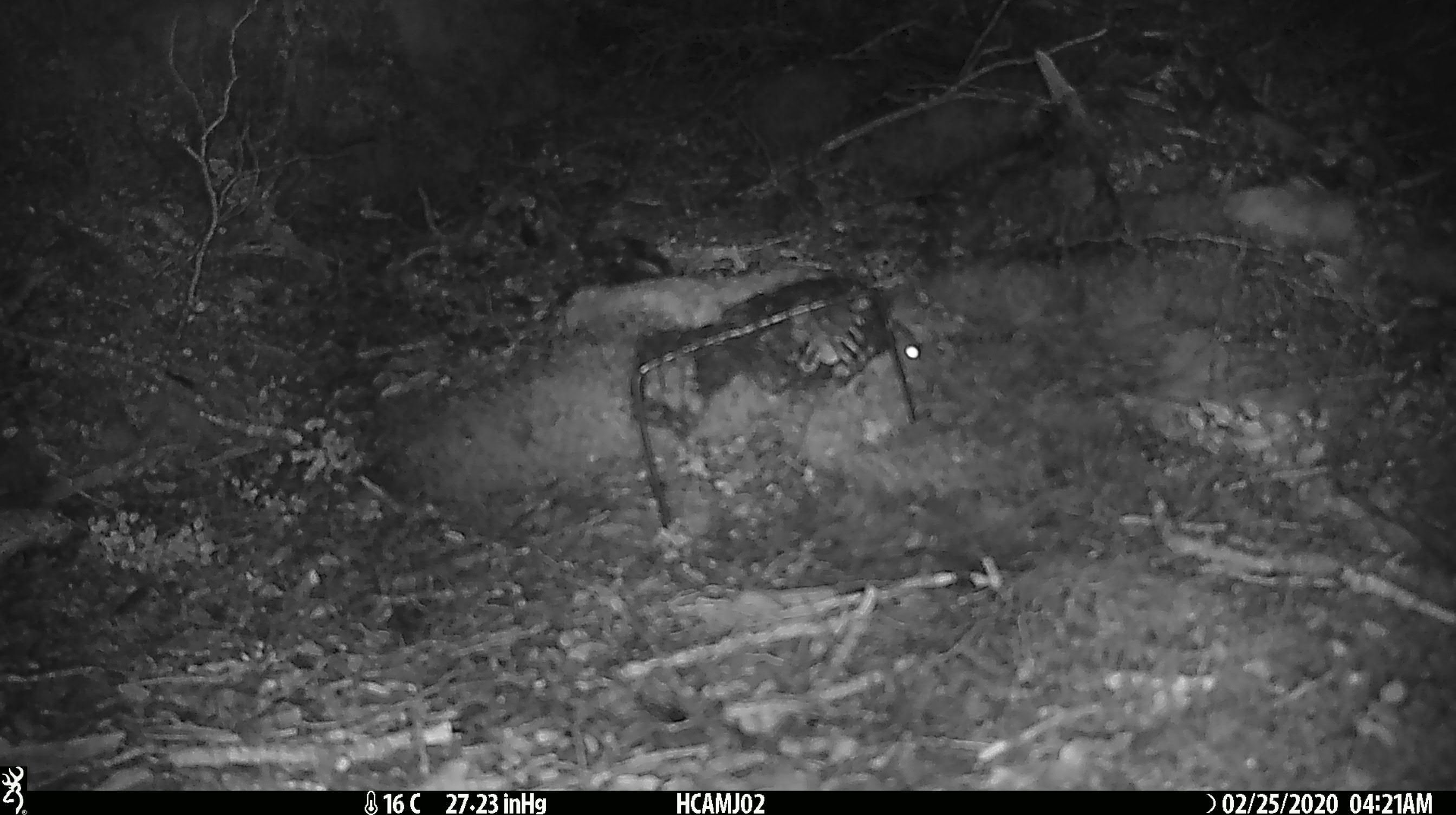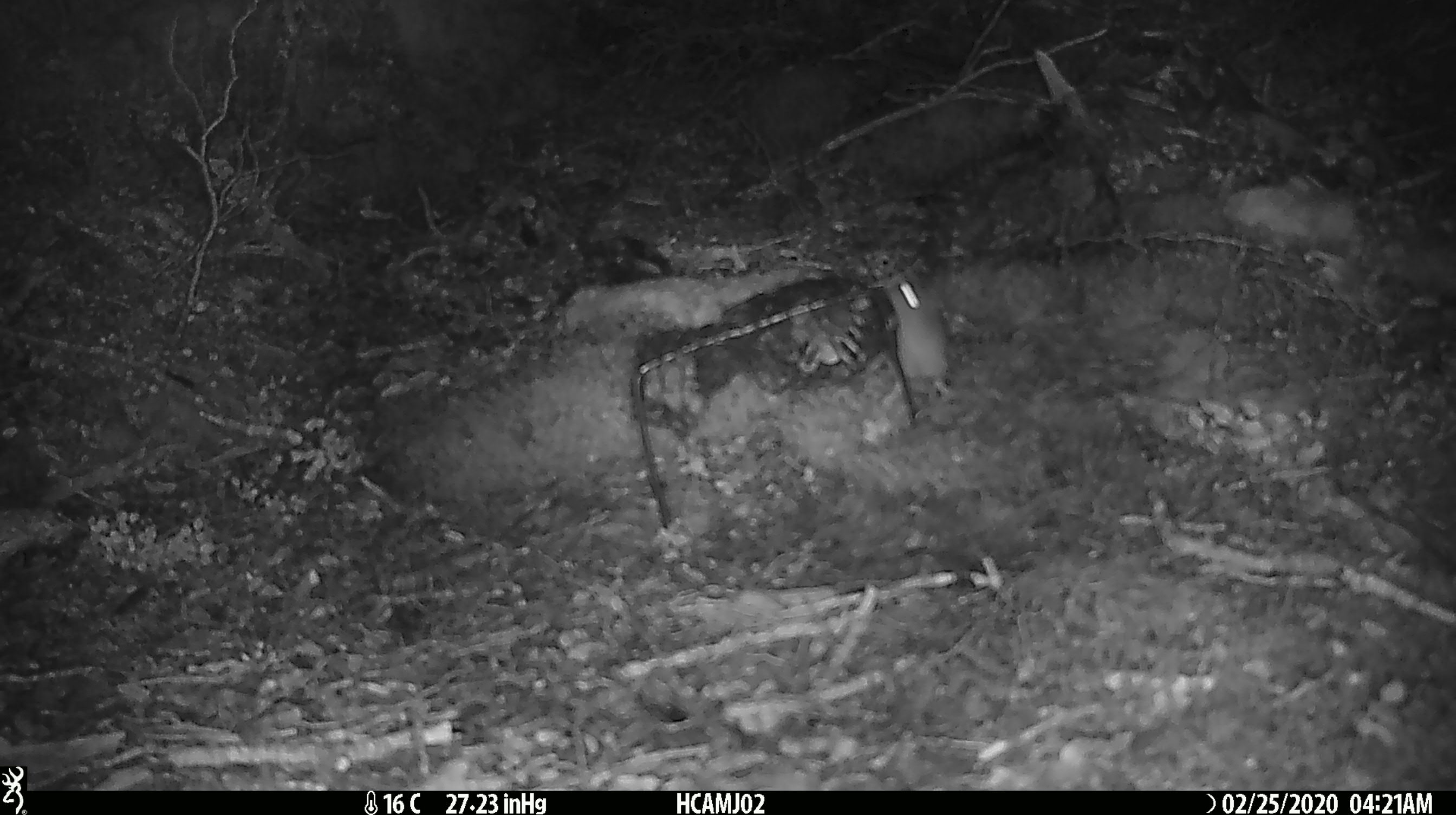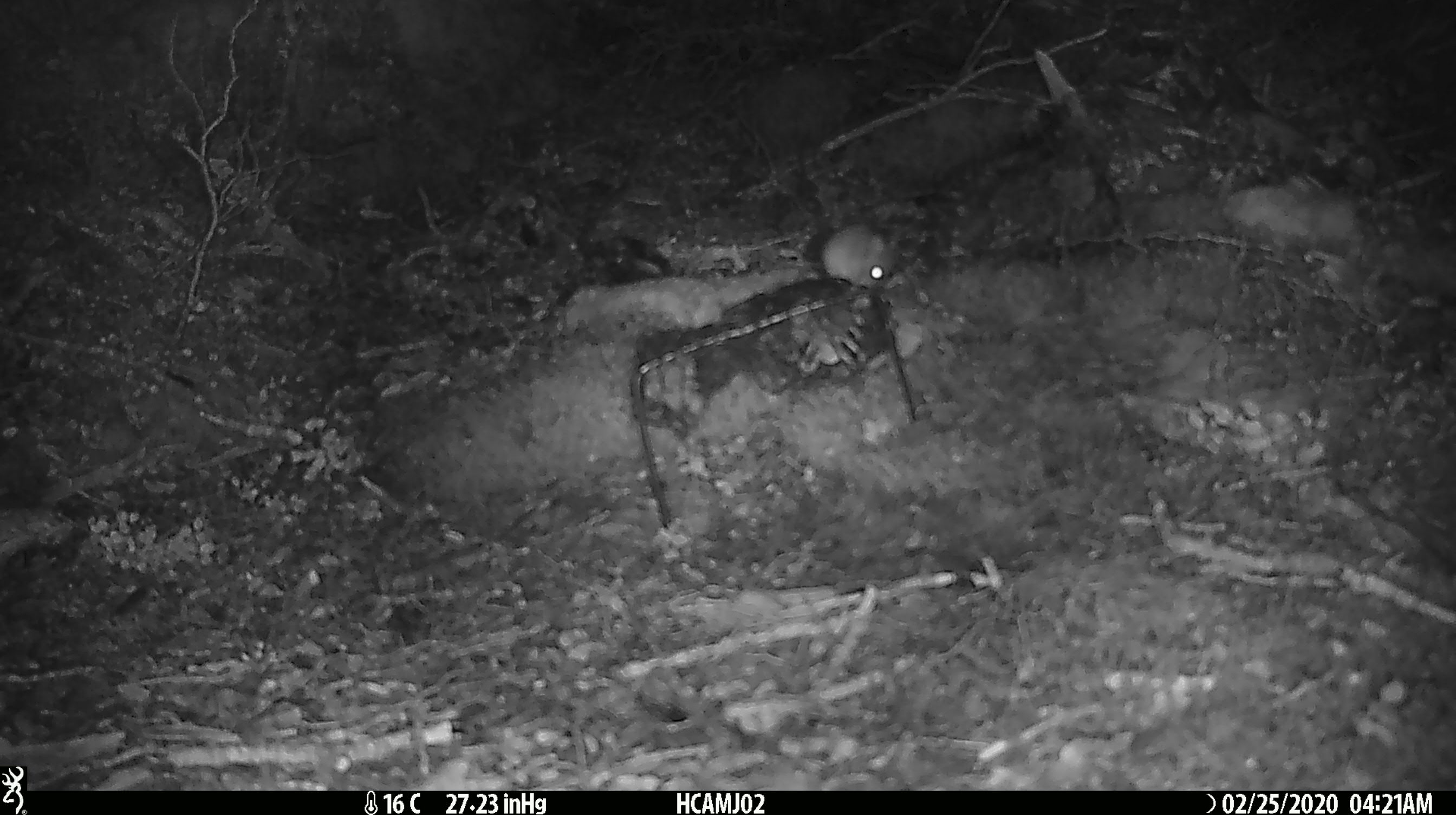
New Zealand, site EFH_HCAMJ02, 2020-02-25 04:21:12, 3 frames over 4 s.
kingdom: Animalia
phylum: Chordata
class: Mammalia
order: Rodentia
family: Muridae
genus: Mus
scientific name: Mus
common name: mouse